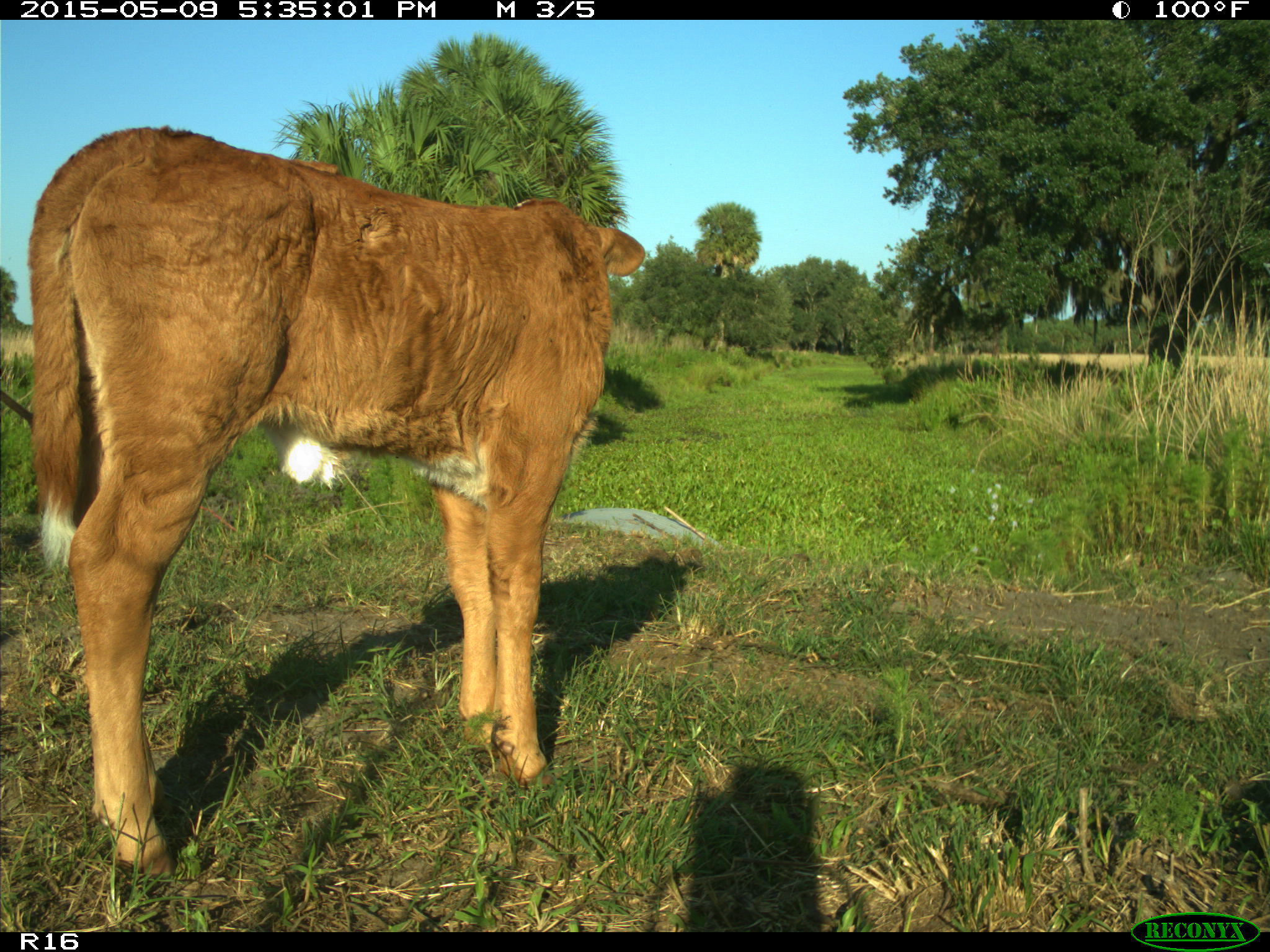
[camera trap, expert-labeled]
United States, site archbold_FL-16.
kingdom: Animalia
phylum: Chordata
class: Mammalia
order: Artiodactyla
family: Suidae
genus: Sus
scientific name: Sus scrofa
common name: wild boar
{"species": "Sus scrofa (wild boar)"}